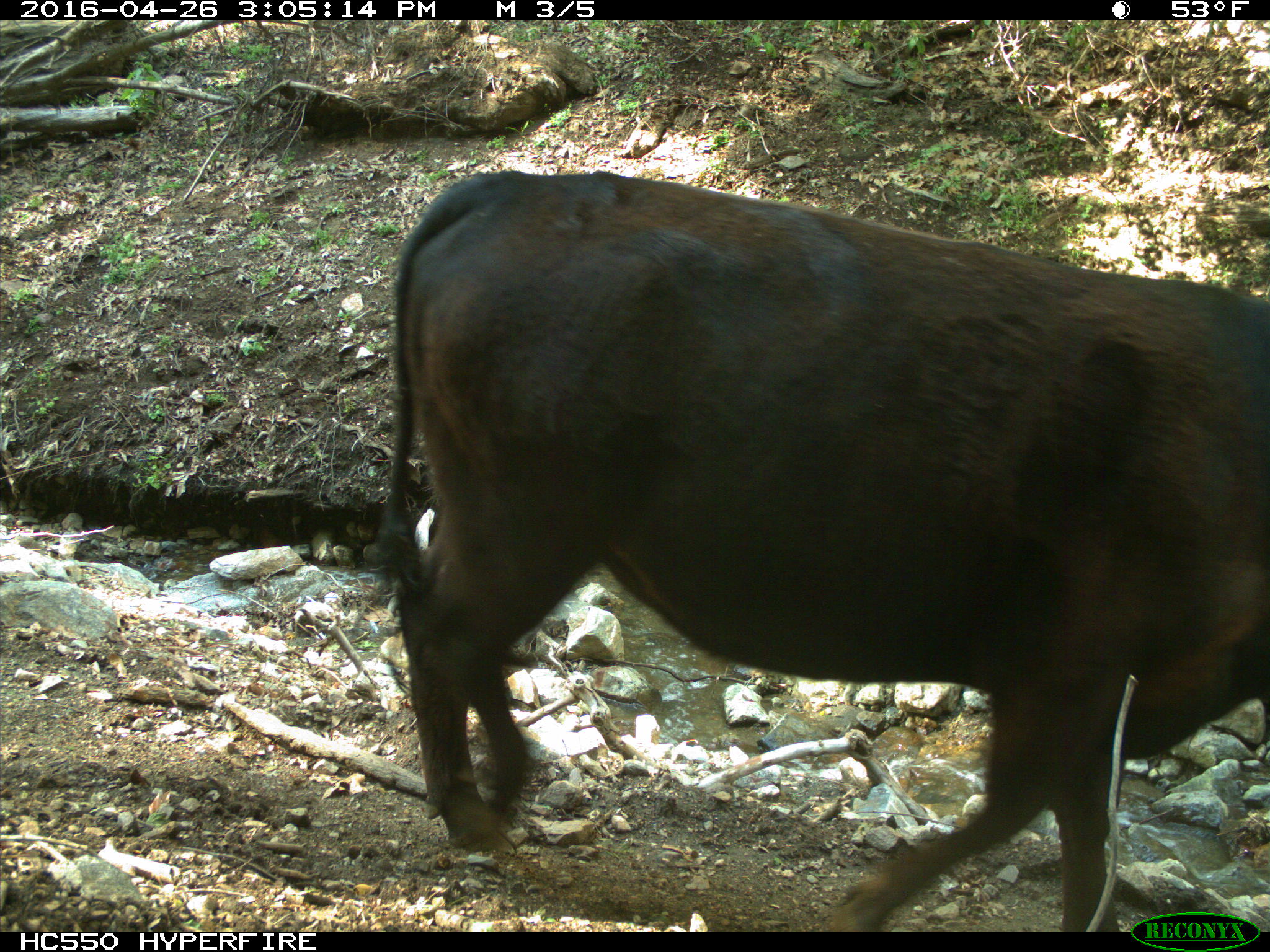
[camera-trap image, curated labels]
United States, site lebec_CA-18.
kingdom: Animalia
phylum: Chordata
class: Mammalia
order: Artiodactyla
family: Bovidae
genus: Bos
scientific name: Bos taurus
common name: domestic cow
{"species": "Bos taurus (domestic cow)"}